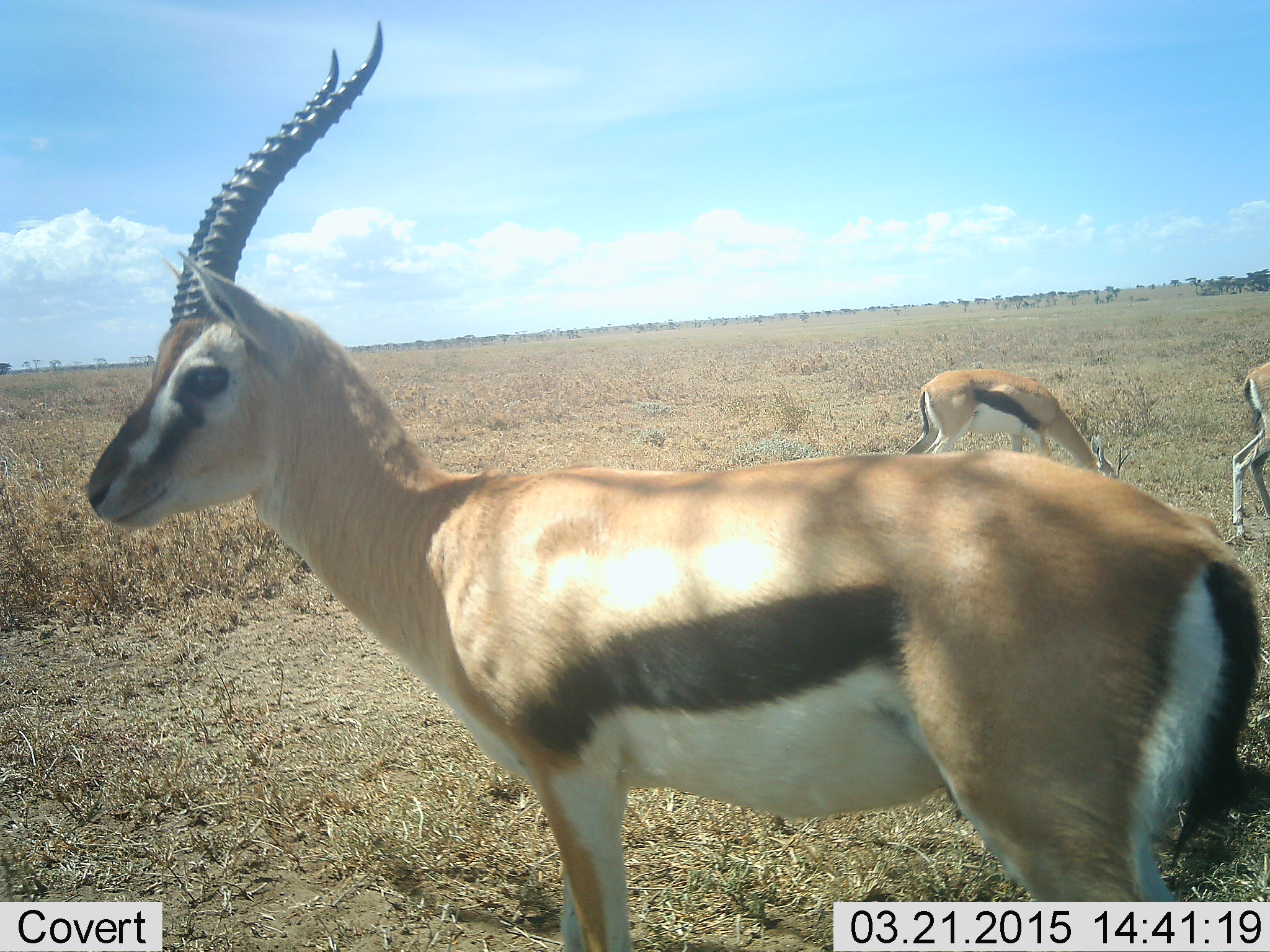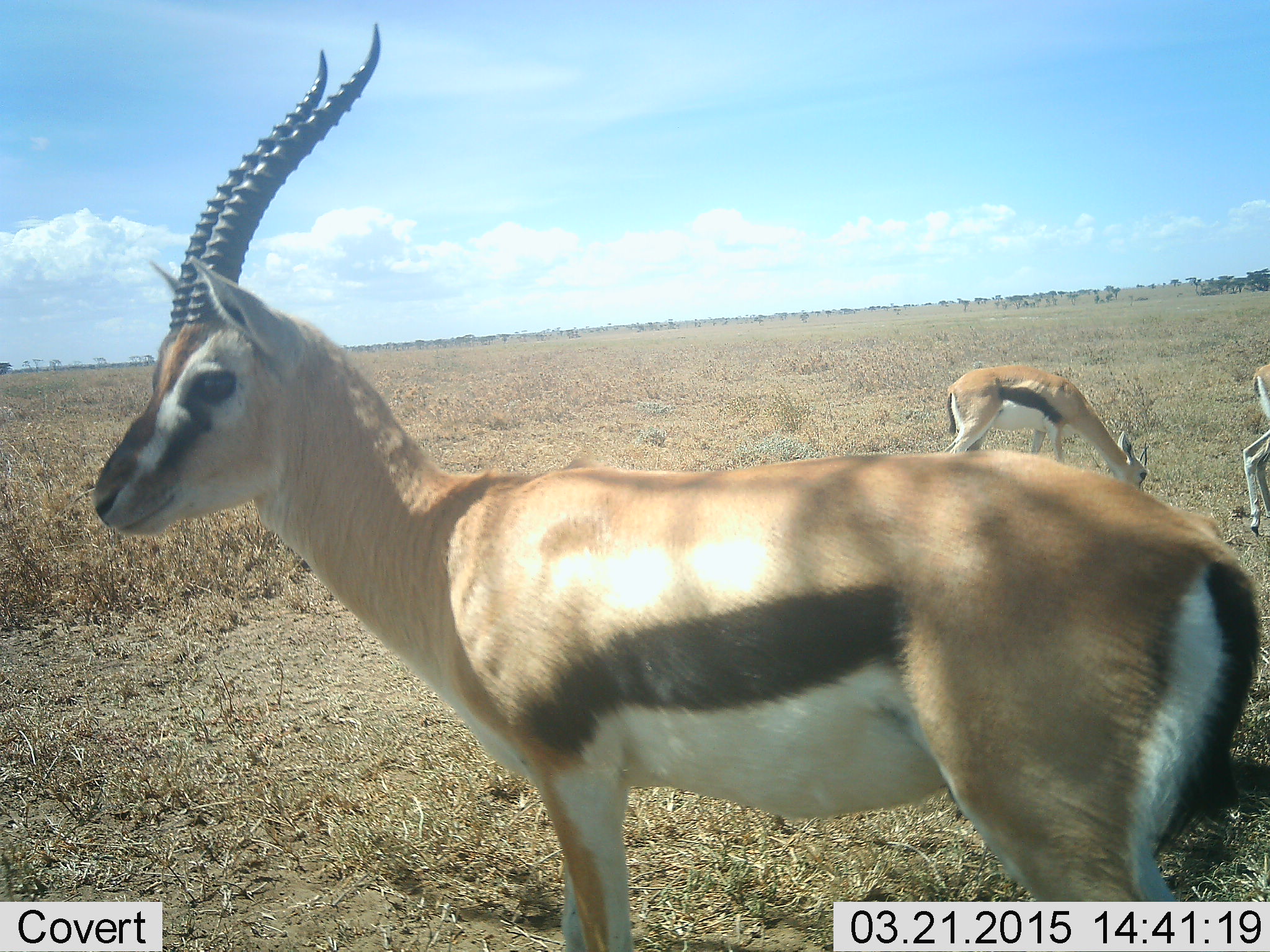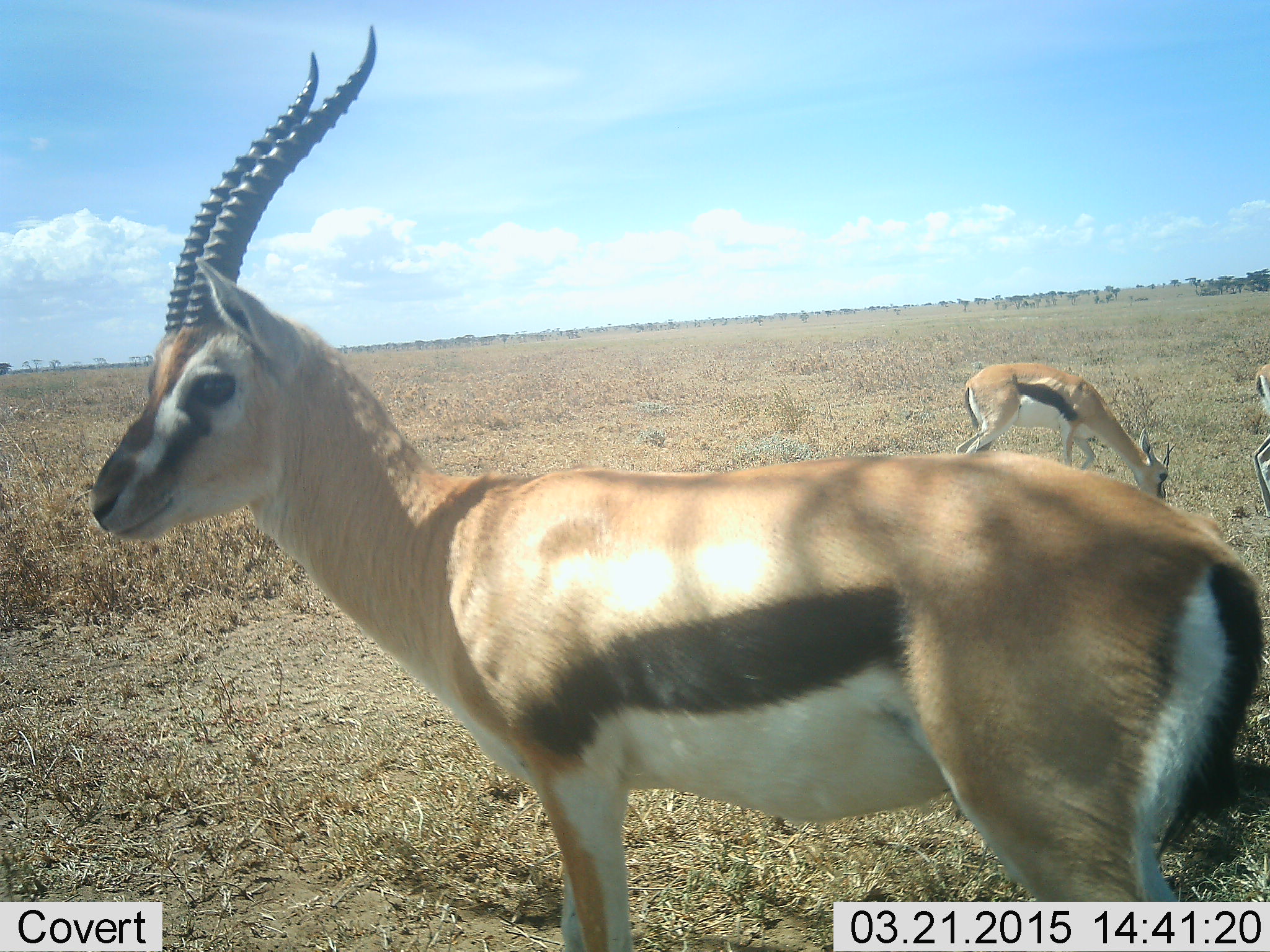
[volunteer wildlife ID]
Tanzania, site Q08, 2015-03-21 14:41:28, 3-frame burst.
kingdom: Animalia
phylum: Chordata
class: Mammalia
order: Artiodactyla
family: Bovidae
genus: Eudorcas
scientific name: Eudorcas thomsonii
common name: thomson's gazelle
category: gazellethomsons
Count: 3.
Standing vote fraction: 100%.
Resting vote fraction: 0%.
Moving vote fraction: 20%.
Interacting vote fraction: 0%.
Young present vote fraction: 10%.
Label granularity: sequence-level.